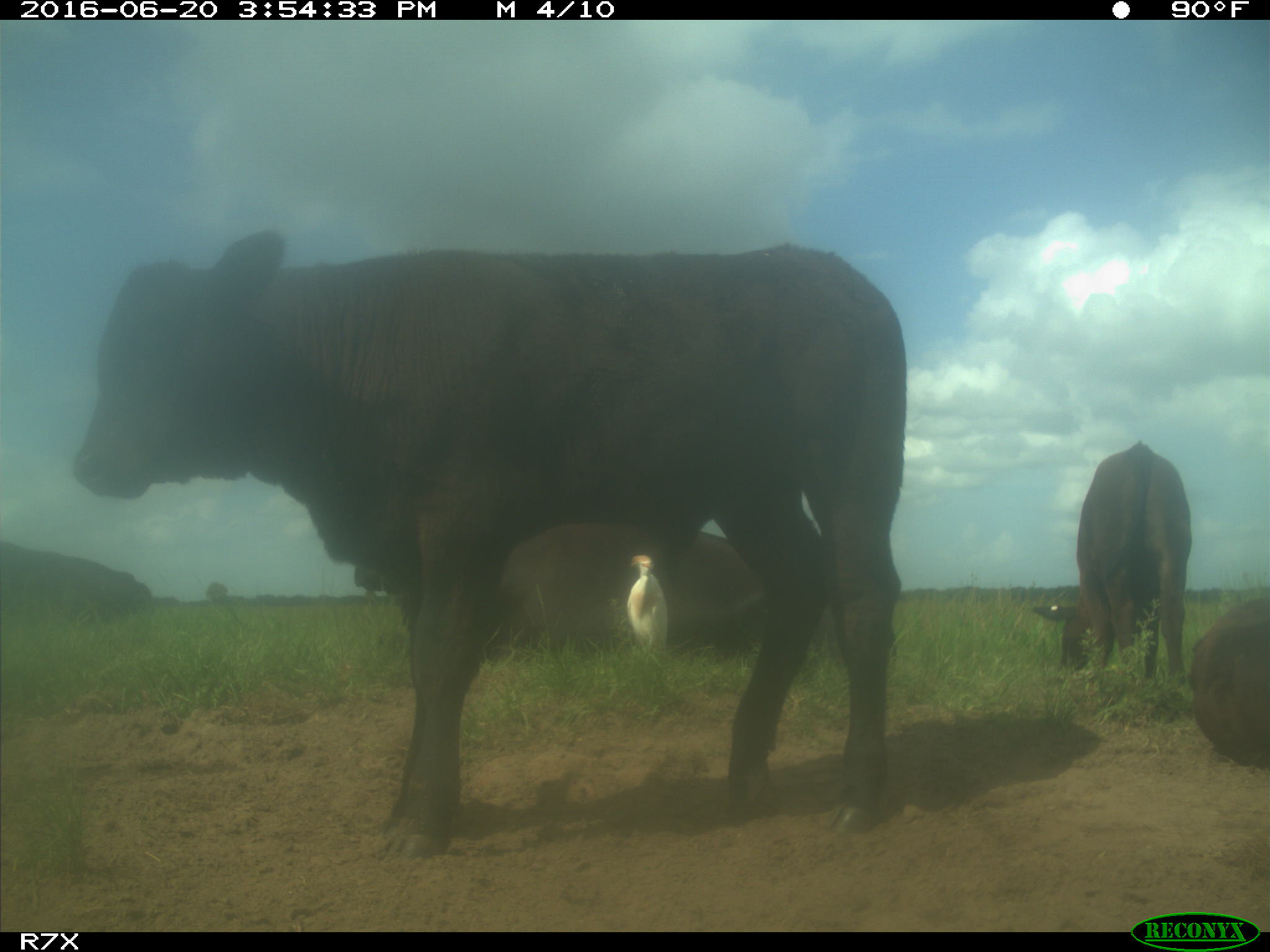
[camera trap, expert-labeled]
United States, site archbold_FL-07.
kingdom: Animalia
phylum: Chordata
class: Mammalia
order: Artiodactyla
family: Bovidae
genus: Bos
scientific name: Bos taurus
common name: domestic cow